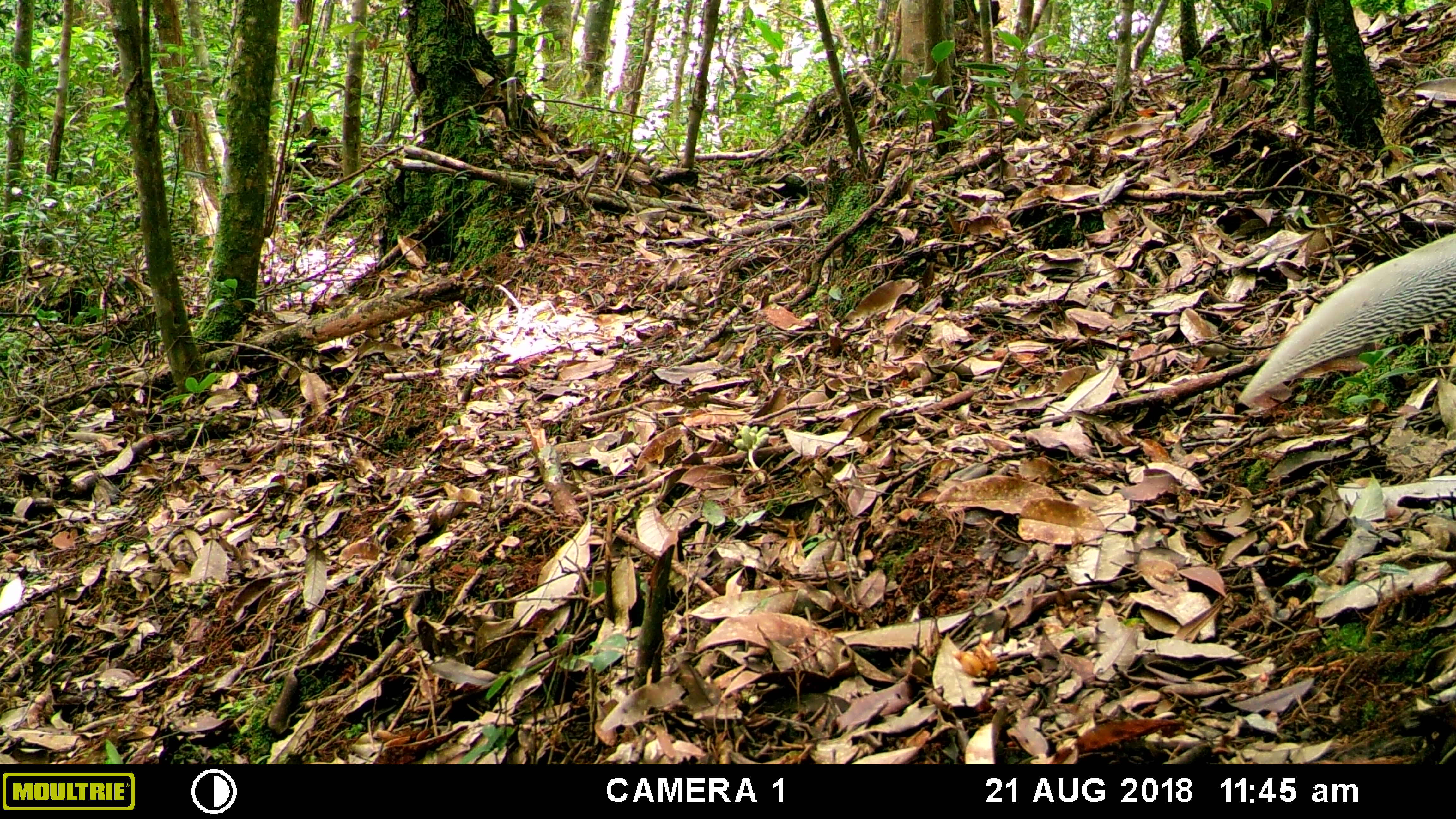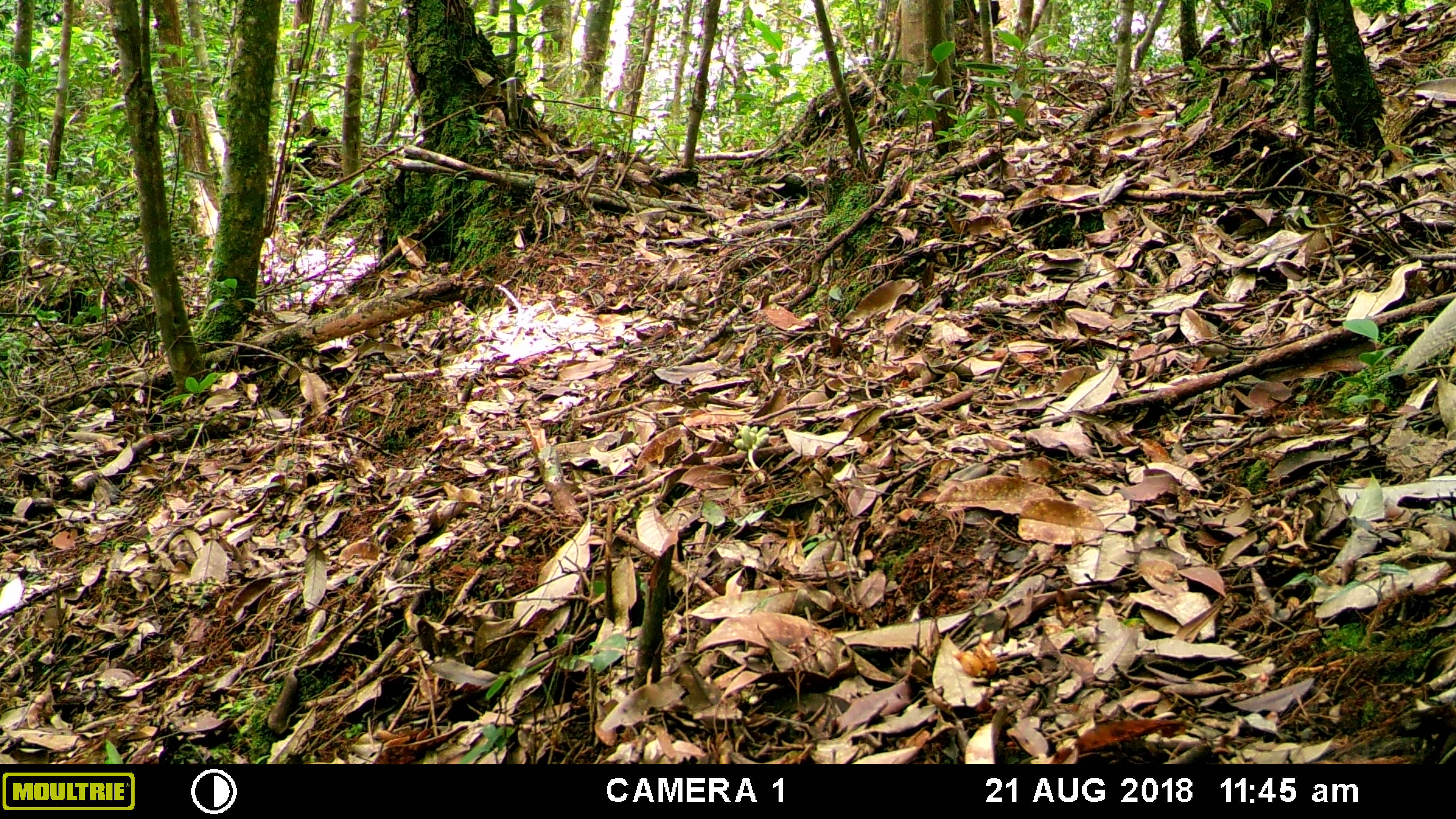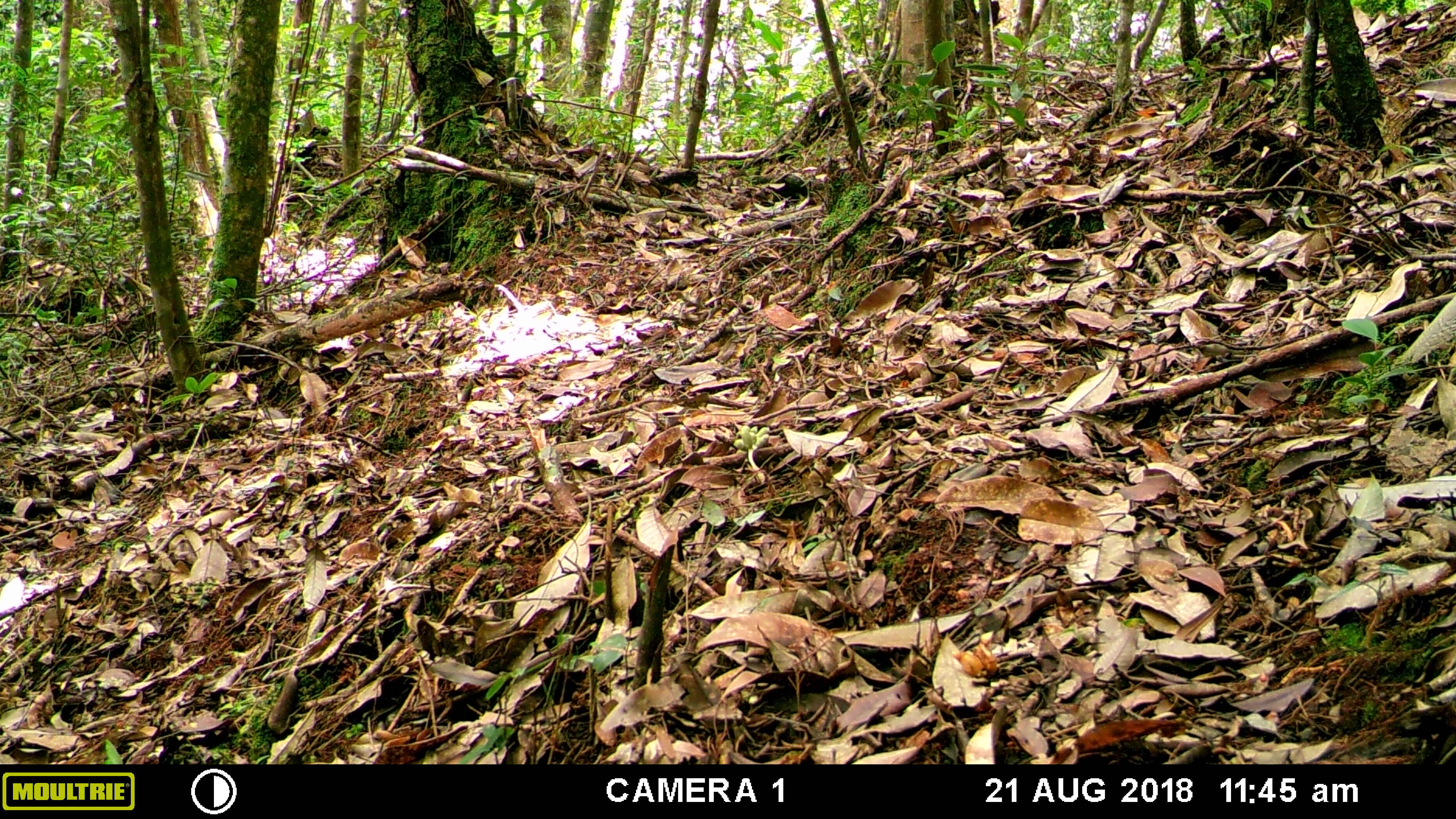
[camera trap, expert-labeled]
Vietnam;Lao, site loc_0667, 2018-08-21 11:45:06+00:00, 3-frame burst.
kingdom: Animalia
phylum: Chordata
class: Aves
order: Galliformes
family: Phasianidae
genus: Lophura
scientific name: Lophura nycthemera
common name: silver pheasant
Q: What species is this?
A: Silver pheasant (Lophura nycthemera).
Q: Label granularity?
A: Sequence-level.